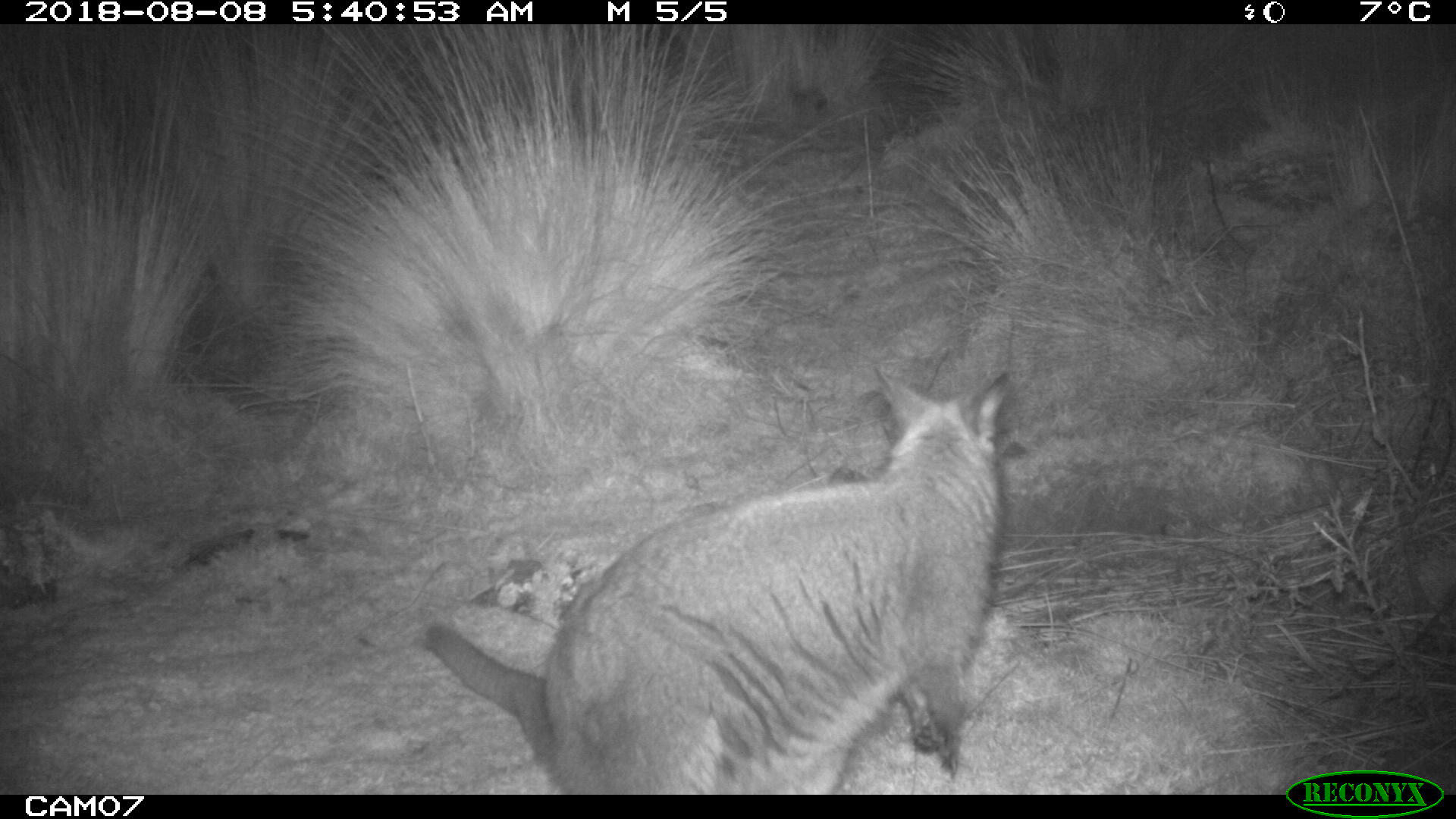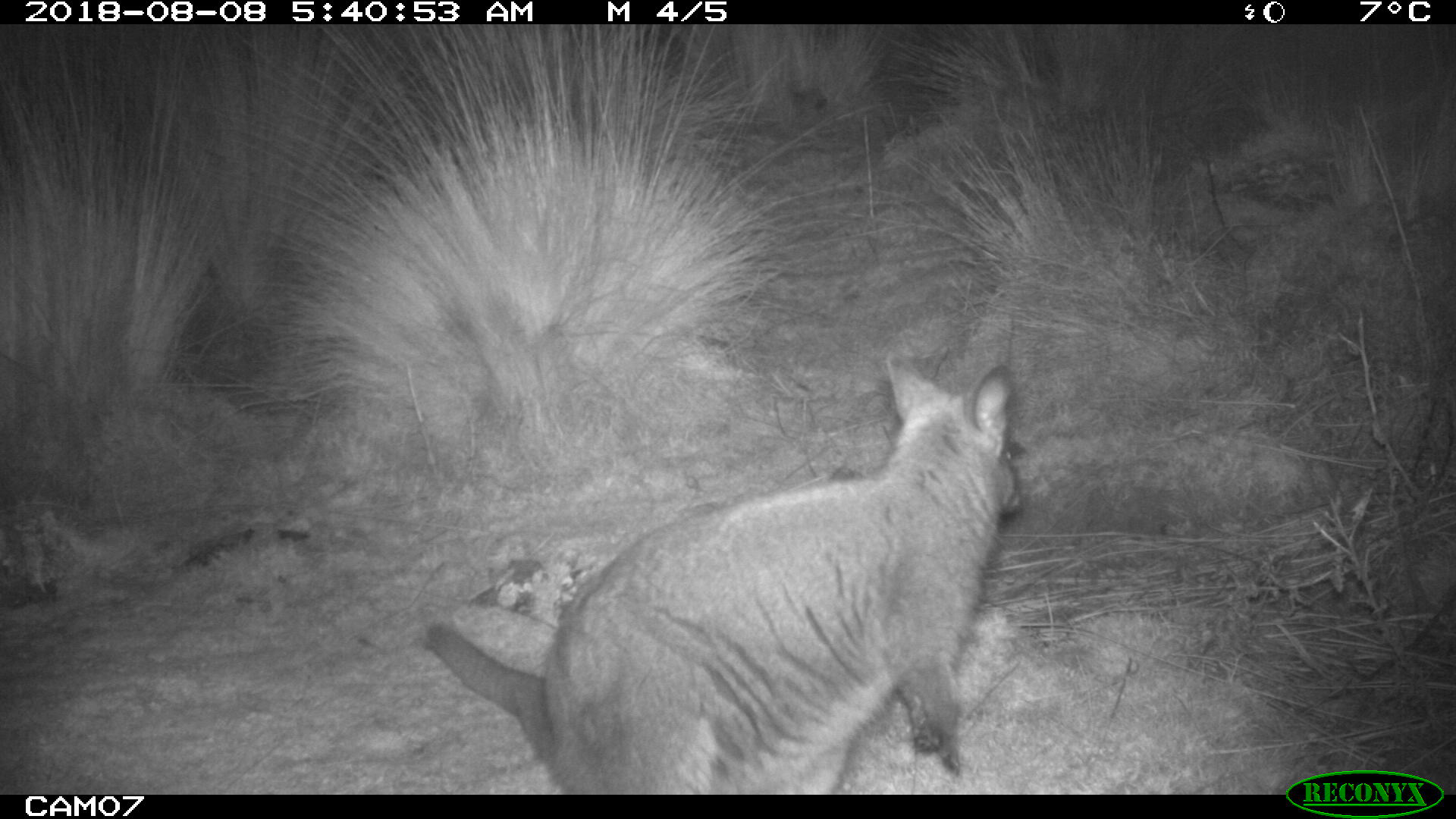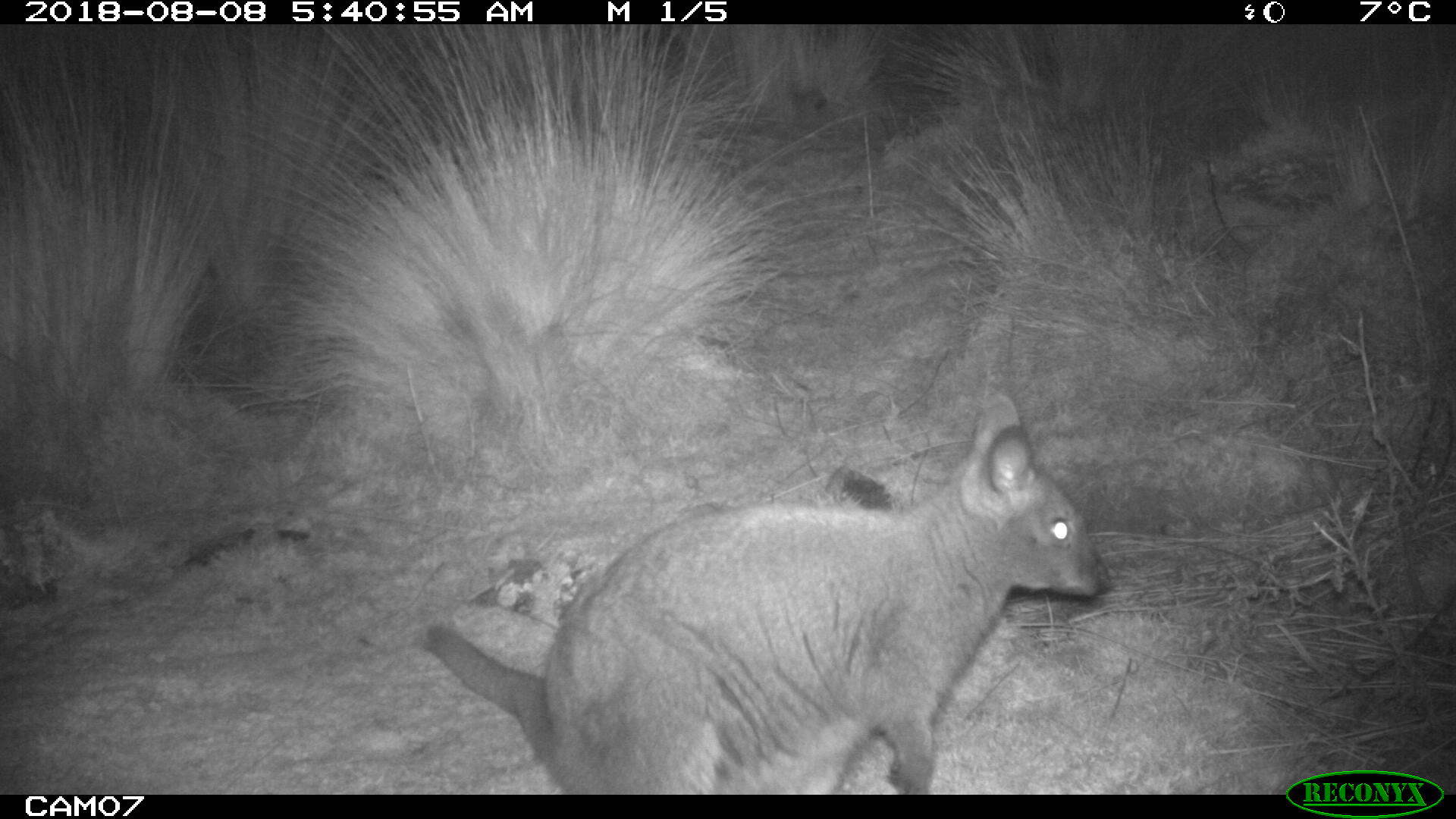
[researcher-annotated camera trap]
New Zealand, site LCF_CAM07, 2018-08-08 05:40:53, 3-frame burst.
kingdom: Animalia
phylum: Chordata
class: Mammalia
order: Diprotodontia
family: Macropodidae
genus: Notamacropus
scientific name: Notamacropus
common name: wallaby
Wallaby (Notamacropus).